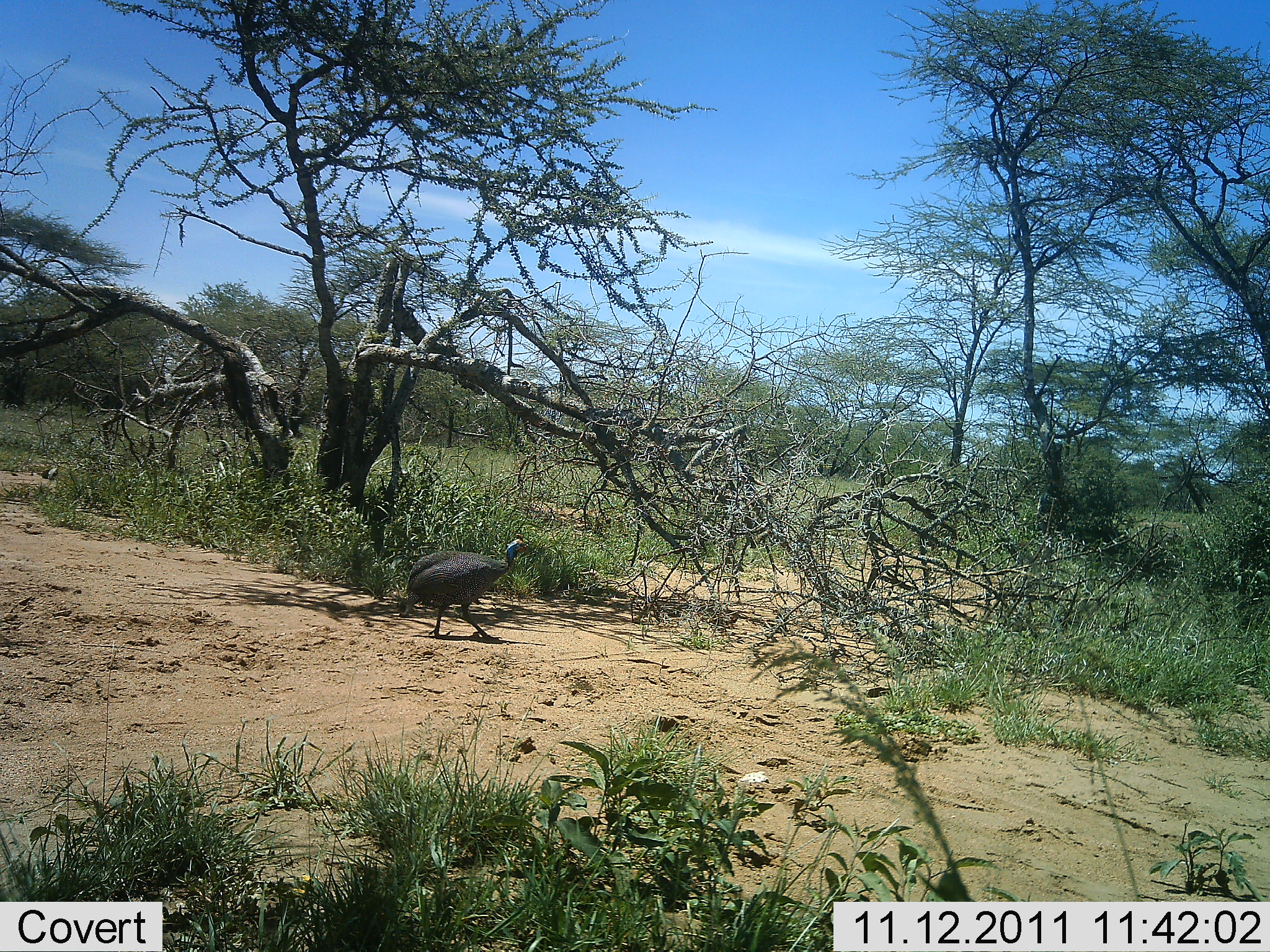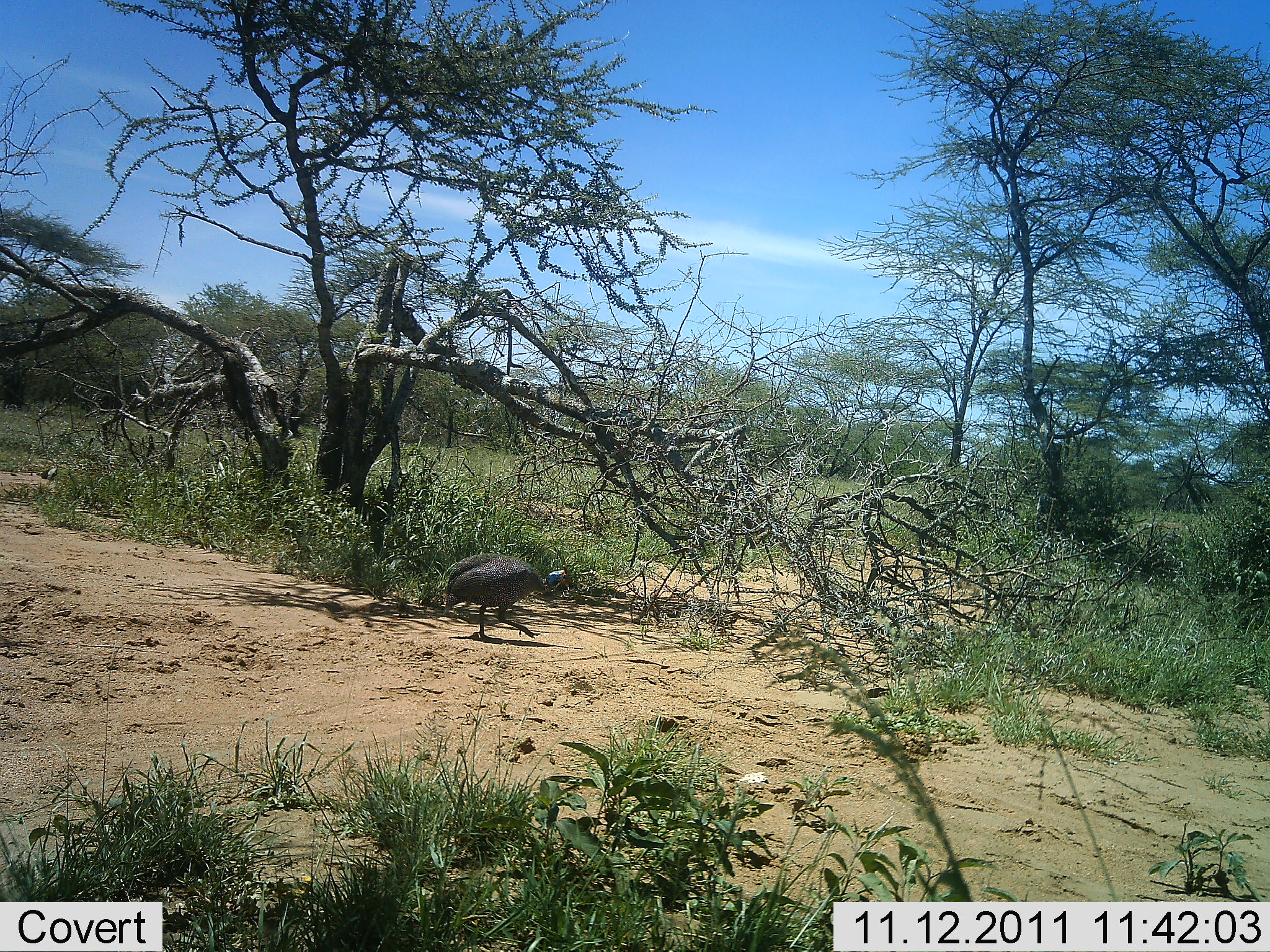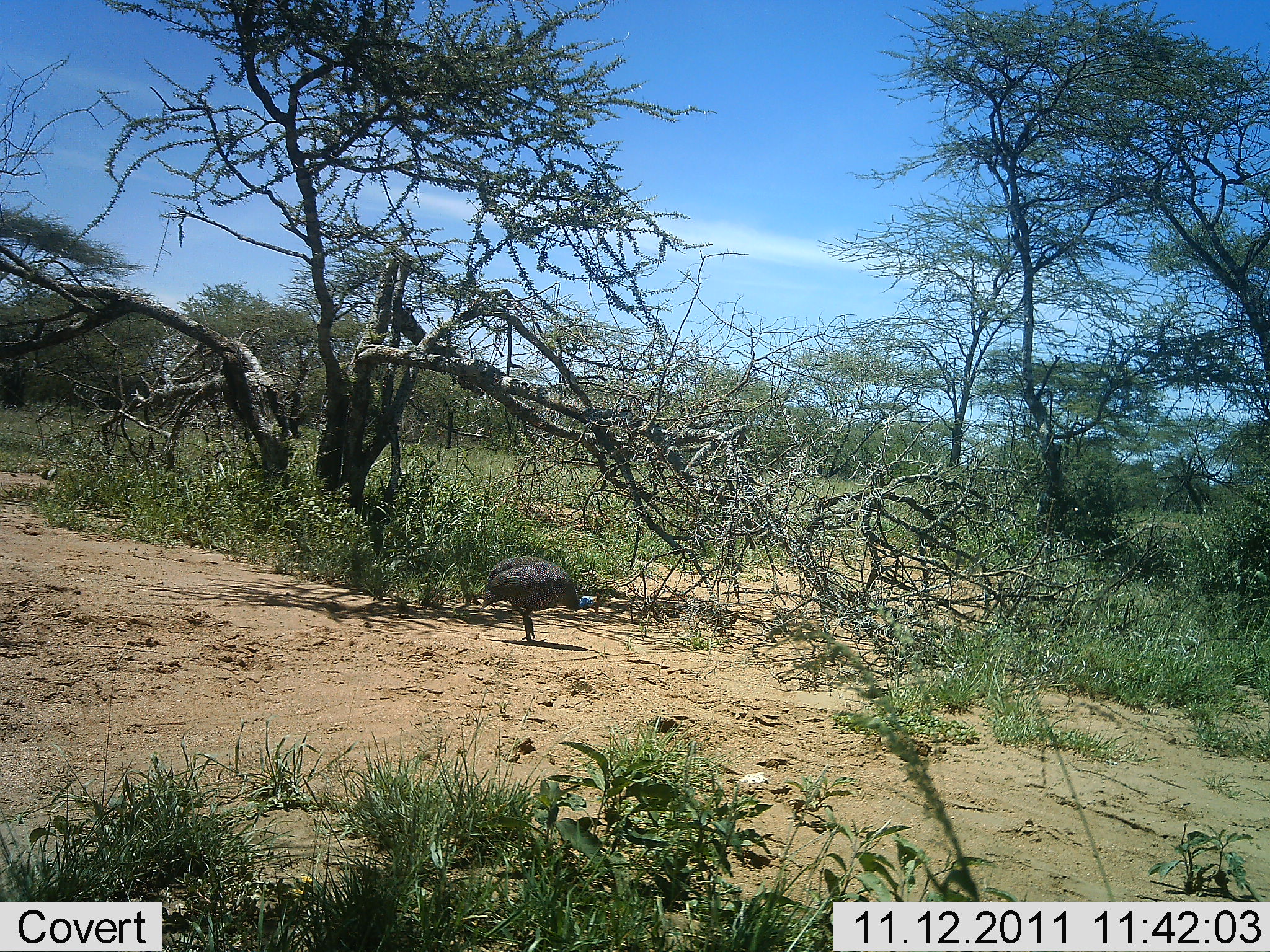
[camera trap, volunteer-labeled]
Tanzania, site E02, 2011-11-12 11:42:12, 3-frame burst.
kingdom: Animalia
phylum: Chordata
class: Aves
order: Galliformes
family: Numididae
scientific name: Numididae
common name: guinea fowl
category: guineafowl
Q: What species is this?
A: Guineafowl (guinea fowl) (Numididae).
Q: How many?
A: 1.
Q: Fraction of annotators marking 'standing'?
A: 0%.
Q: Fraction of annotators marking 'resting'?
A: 0%.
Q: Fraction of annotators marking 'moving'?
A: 100%.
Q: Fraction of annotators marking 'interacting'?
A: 0%.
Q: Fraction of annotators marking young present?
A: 0%.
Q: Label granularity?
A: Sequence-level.